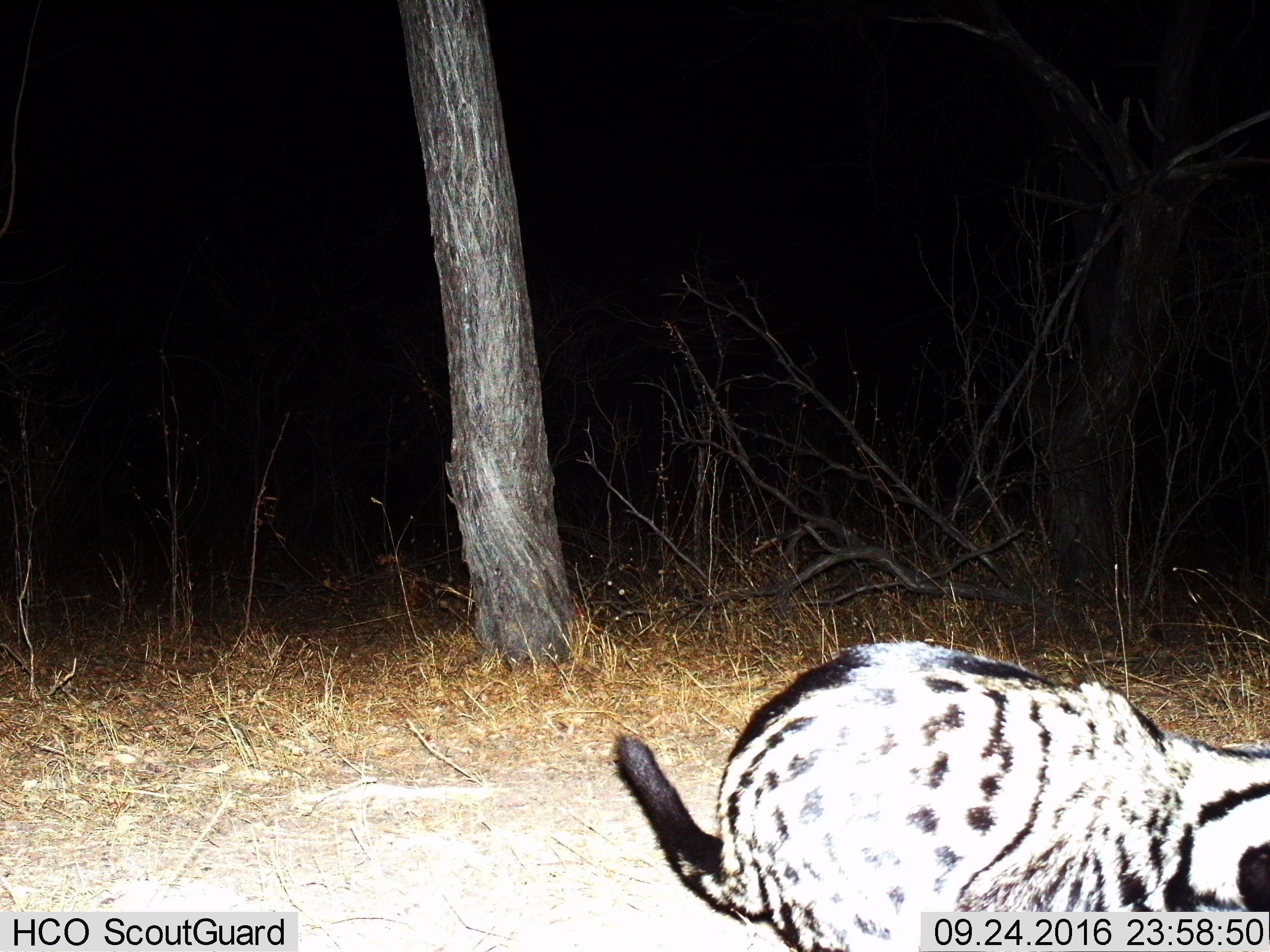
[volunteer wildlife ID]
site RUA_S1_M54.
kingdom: Animalia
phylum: Chordata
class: Mammalia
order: Carnivora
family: Viverridae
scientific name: Viverridae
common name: civet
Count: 1.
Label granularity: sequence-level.